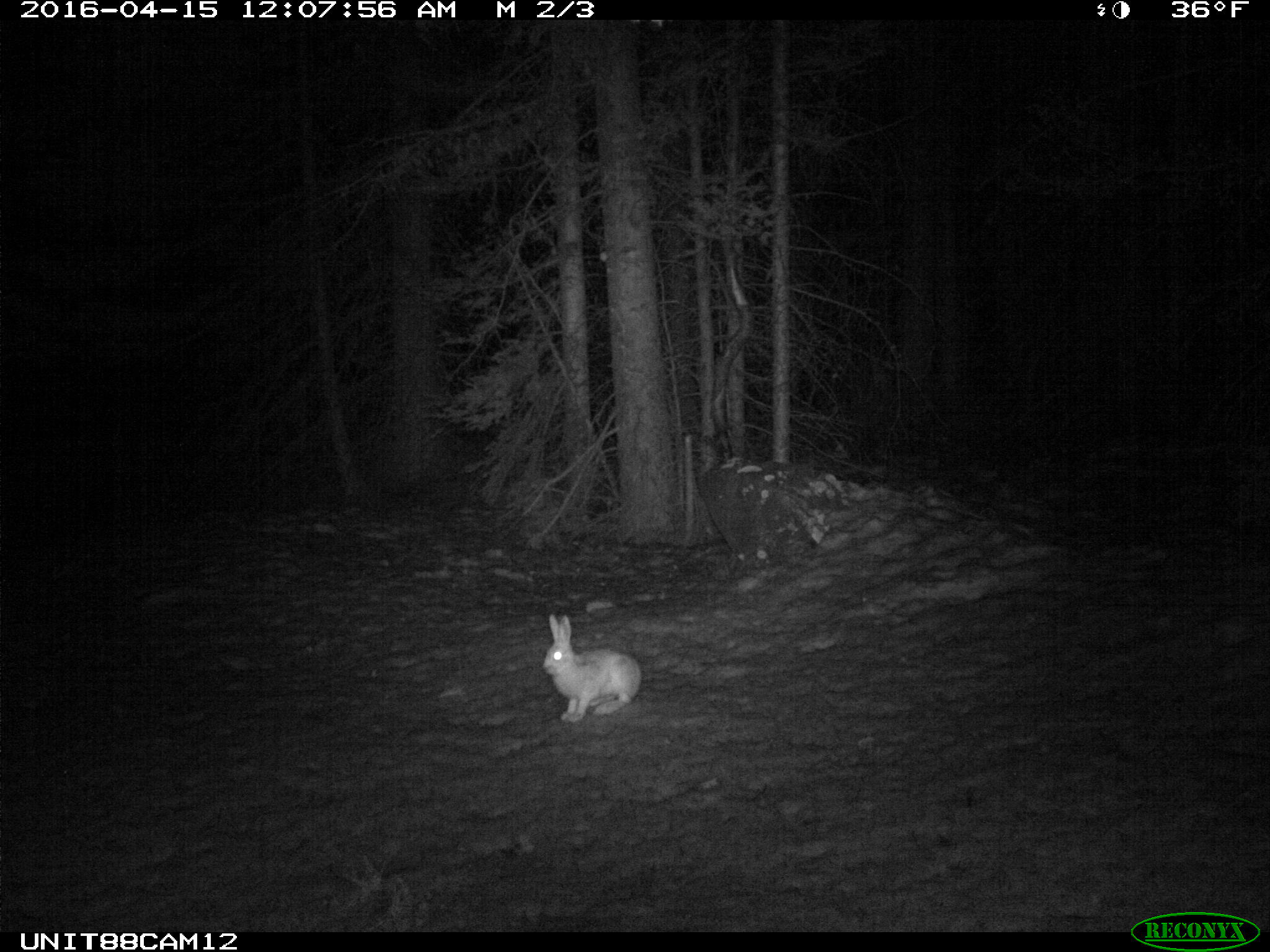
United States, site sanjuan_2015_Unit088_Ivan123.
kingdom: Animalia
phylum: Chordata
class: Mammalia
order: Lagomorpha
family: Leporidae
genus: Lepus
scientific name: Lepus americanus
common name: snowshoe hare